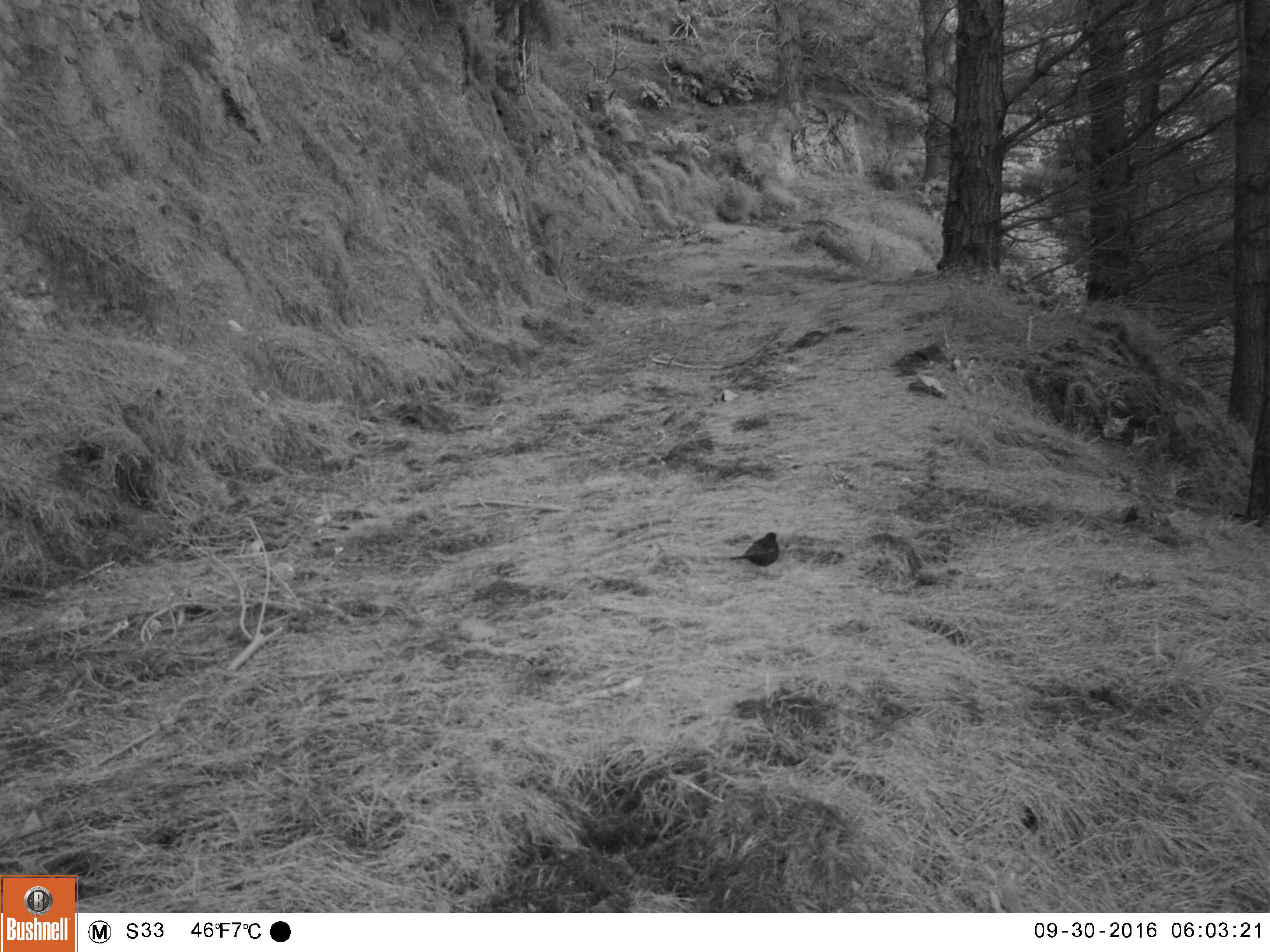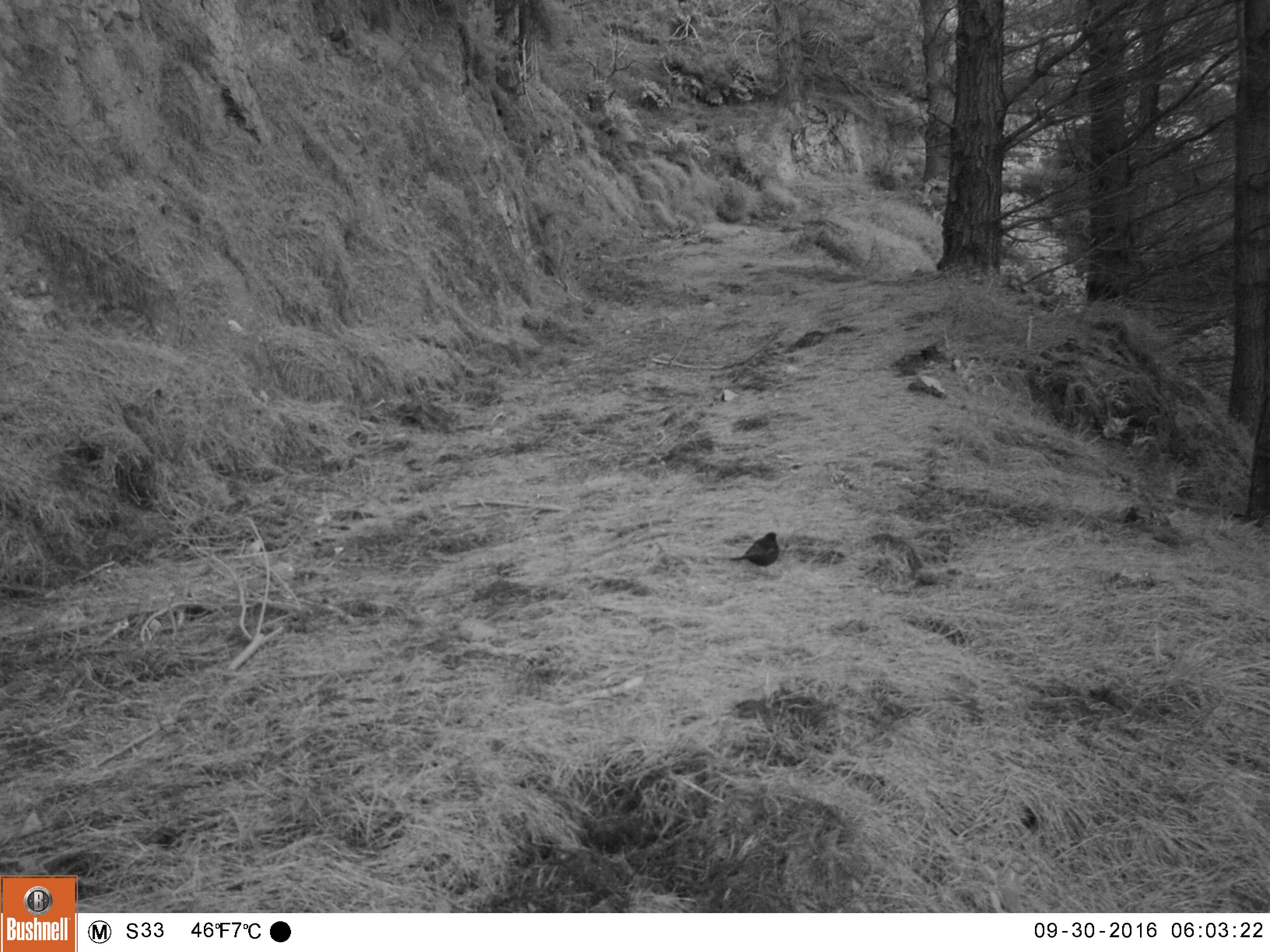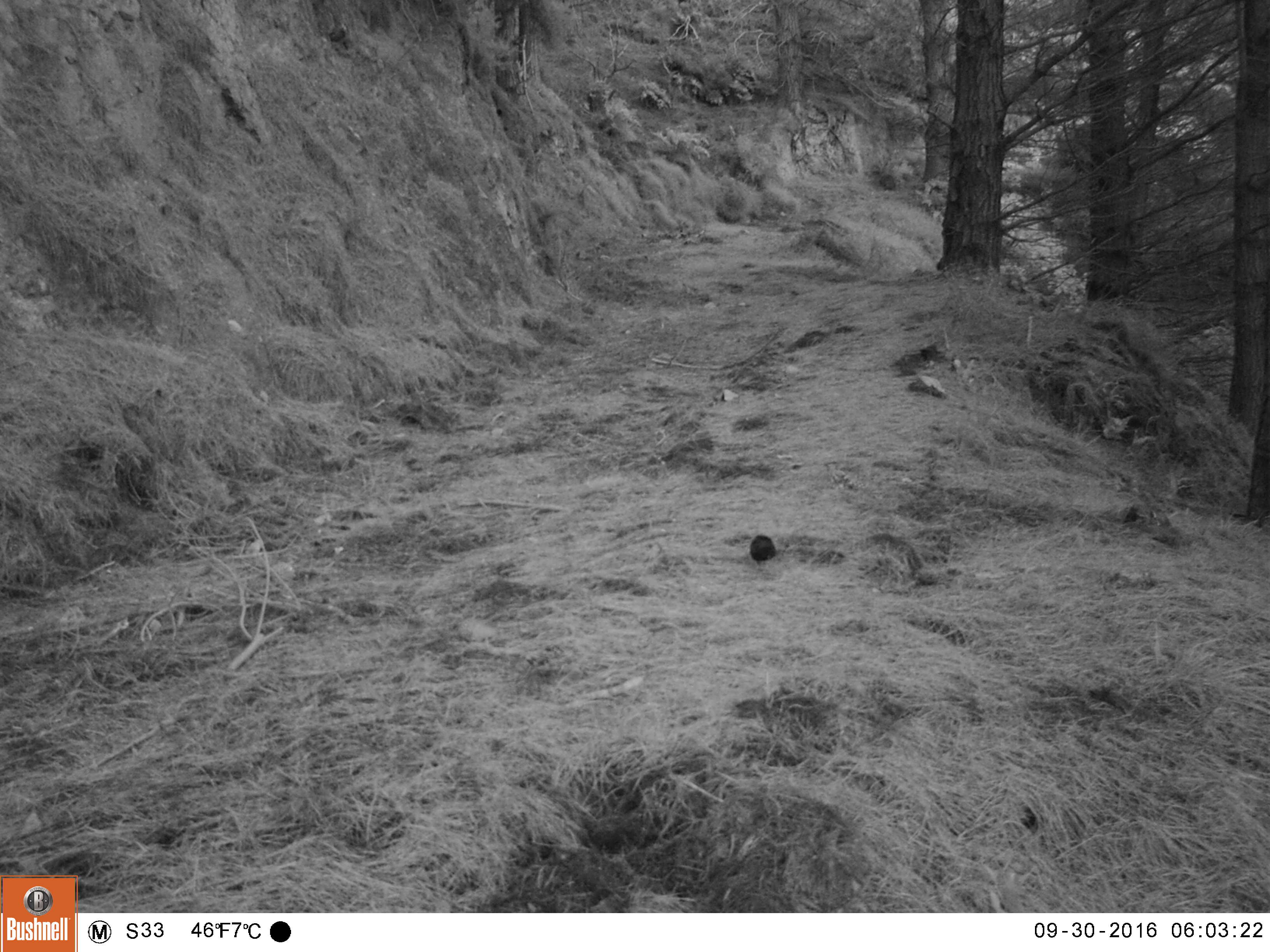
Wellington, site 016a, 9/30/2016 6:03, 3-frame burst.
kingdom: Animalia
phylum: Chordata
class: Aves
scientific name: Aves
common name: bird